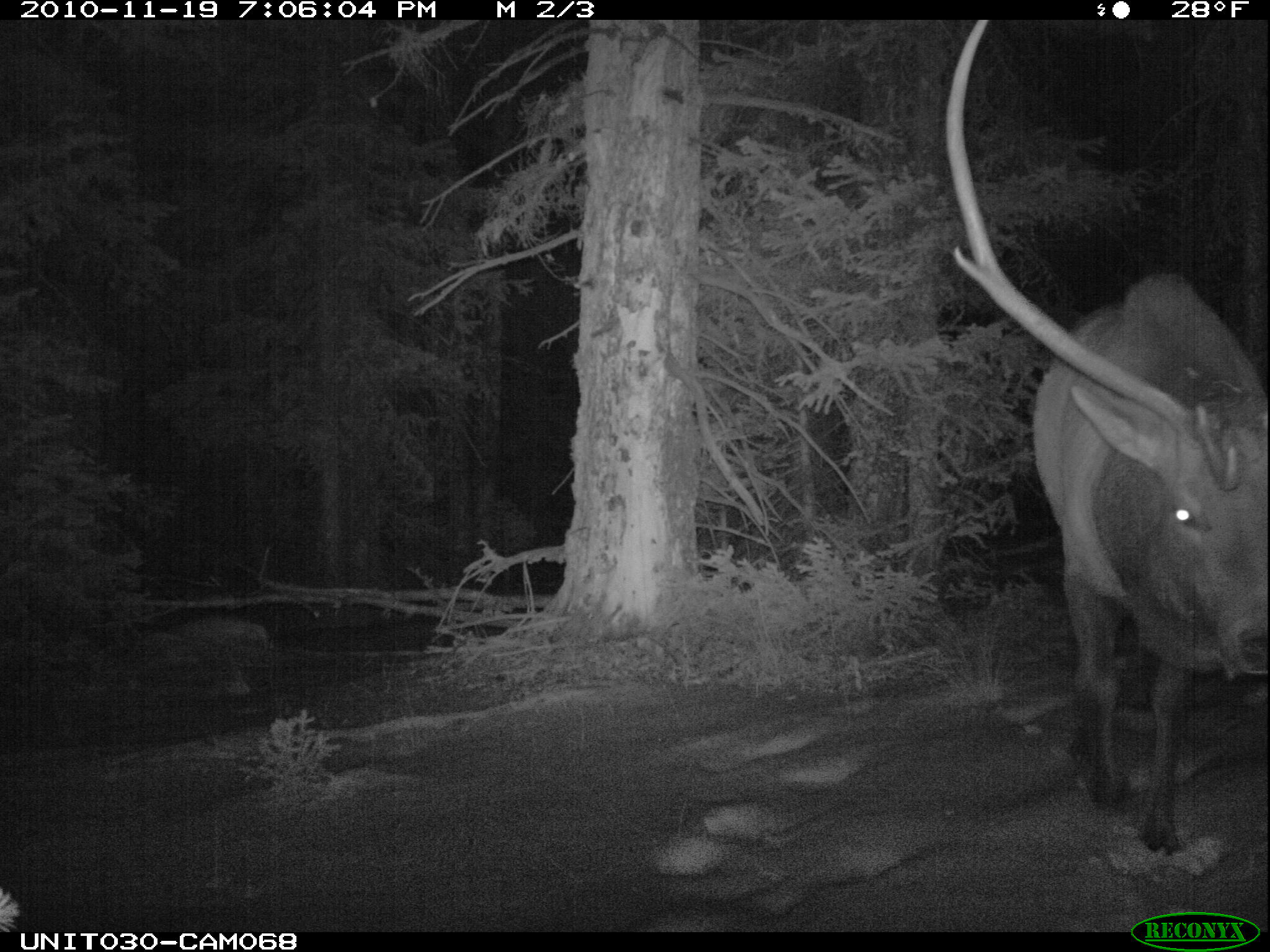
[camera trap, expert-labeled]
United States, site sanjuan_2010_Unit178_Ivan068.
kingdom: Animalia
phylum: Chordata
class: Mammalia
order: Artiodactyla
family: Cervidae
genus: Cervus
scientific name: Cervus elaphus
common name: red deer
Cervus elaphus (red deer).